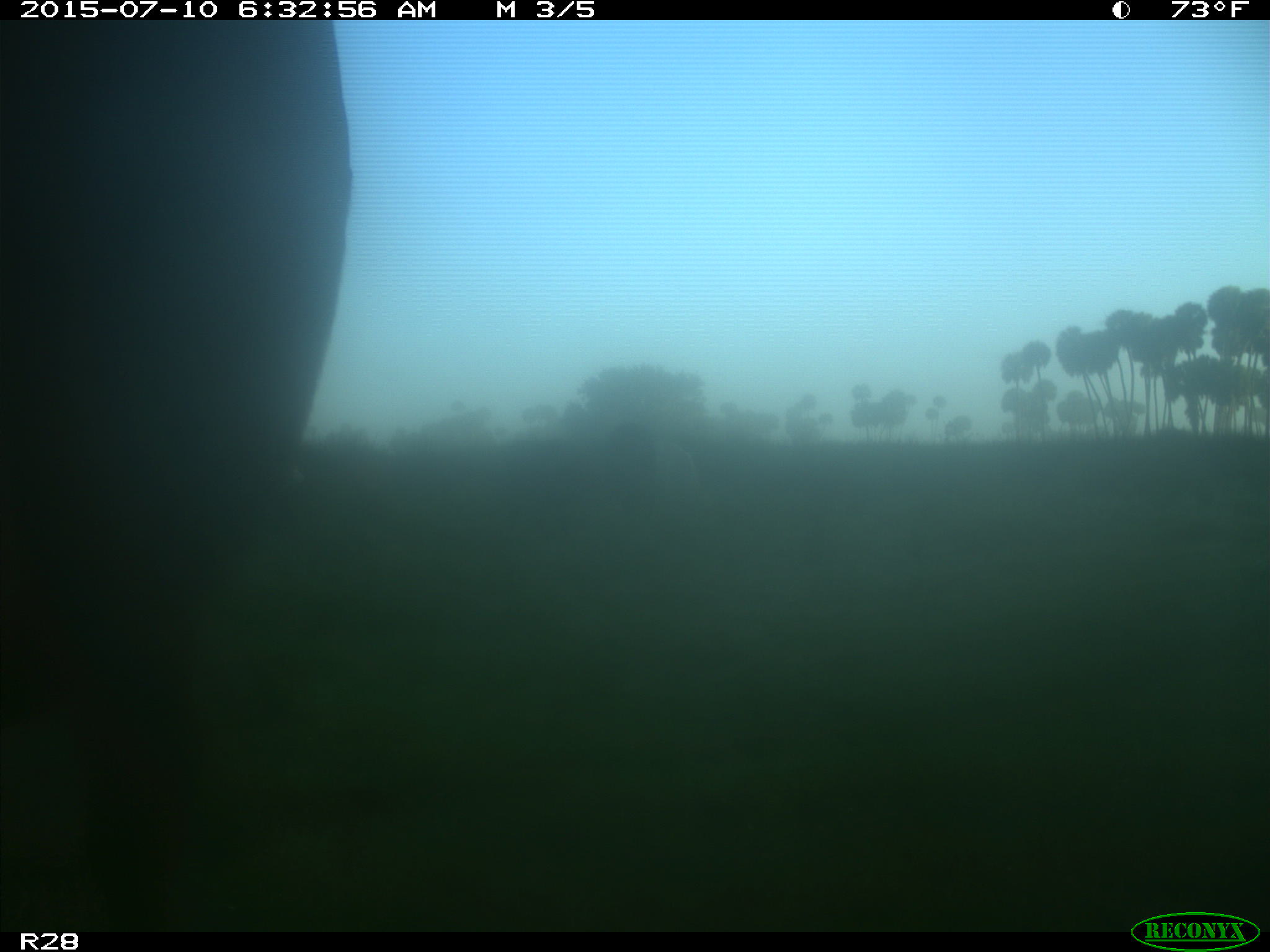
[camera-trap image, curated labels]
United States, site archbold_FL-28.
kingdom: Animalia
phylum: Chordata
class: Mammalia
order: Artiodactyla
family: Bovidae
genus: Bos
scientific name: Bos taurus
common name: domestic cow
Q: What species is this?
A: Bos taurus (domestic cow).